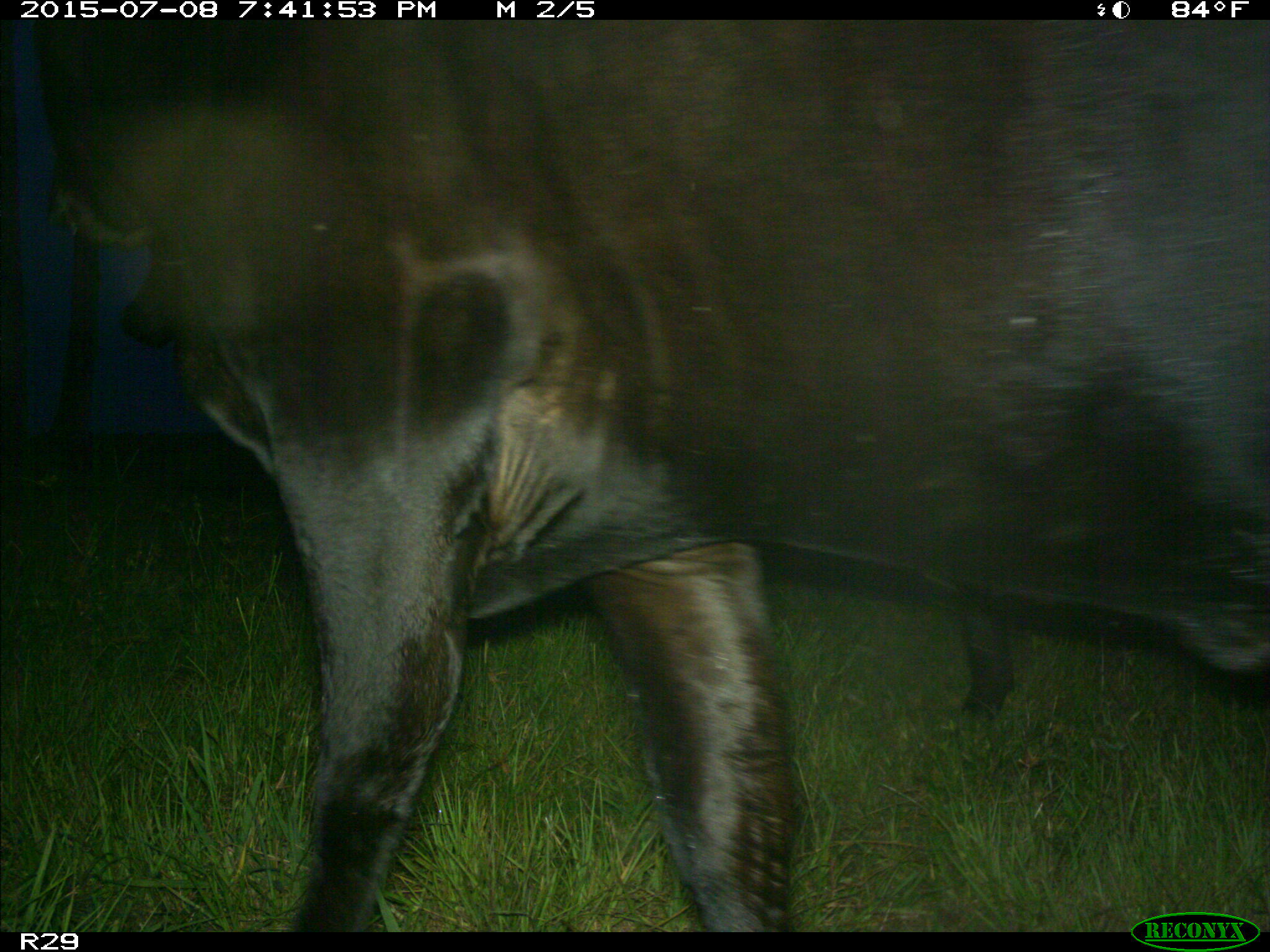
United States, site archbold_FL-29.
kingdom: Animalia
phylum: Chordata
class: Mammalia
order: Artiodactyla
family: Bovidae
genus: Bos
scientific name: Bos taurus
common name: domestic cow